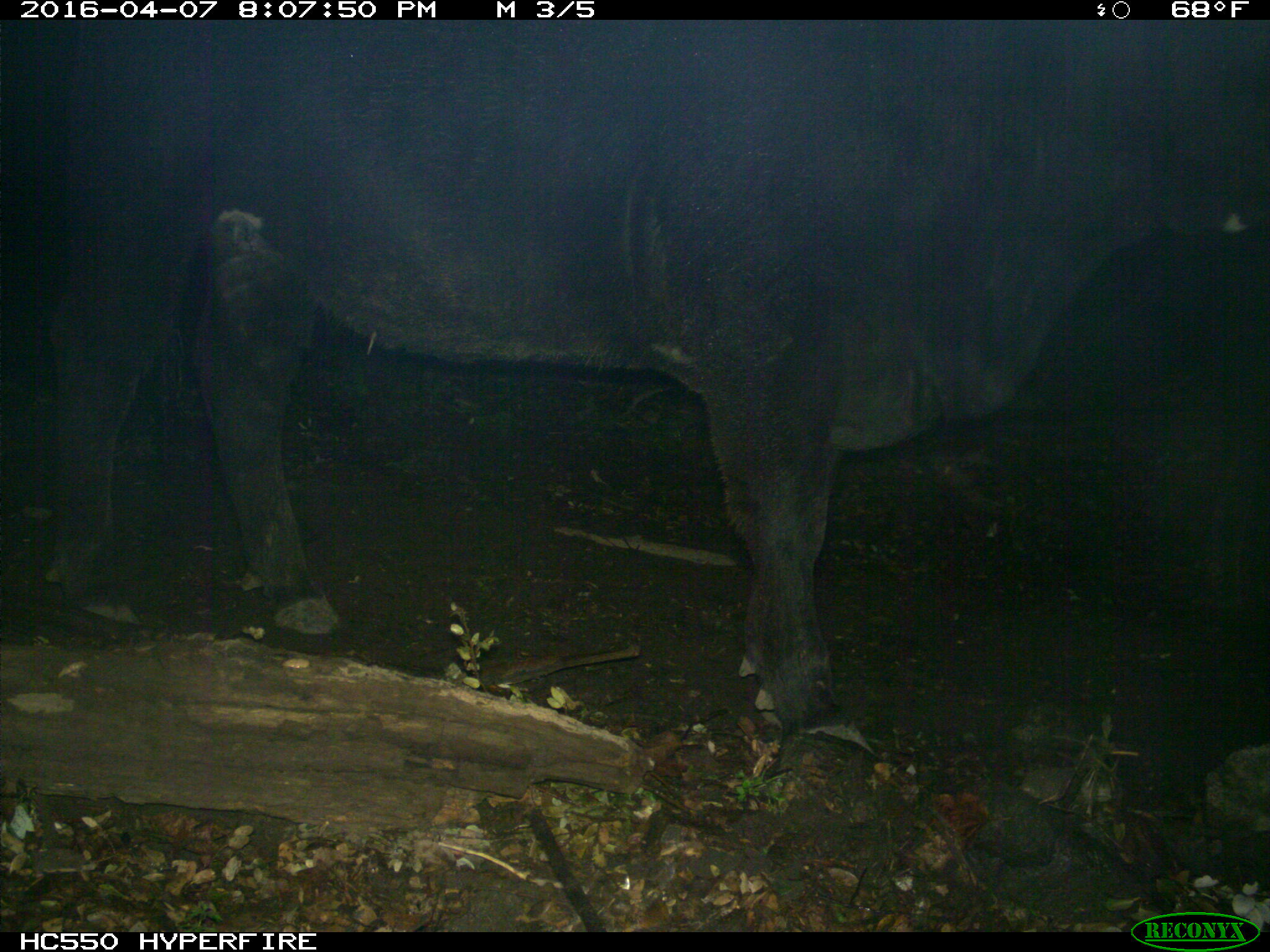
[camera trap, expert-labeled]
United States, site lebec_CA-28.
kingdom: Animalia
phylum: Chordata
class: Mammalia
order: Artiodactyla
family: Bovidae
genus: Bos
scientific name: Bos taurus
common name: domestic cow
Bos taurus (domestic cow).